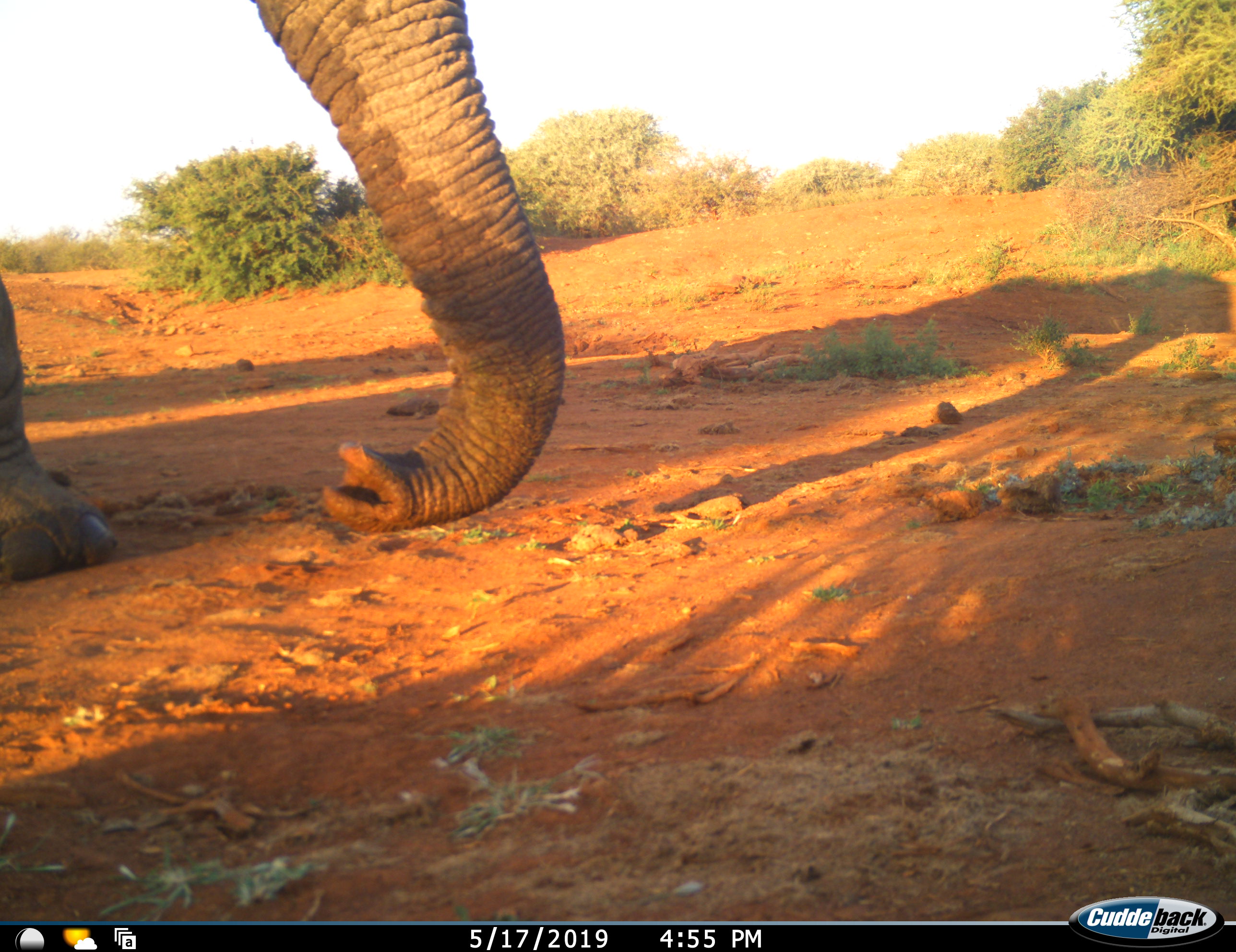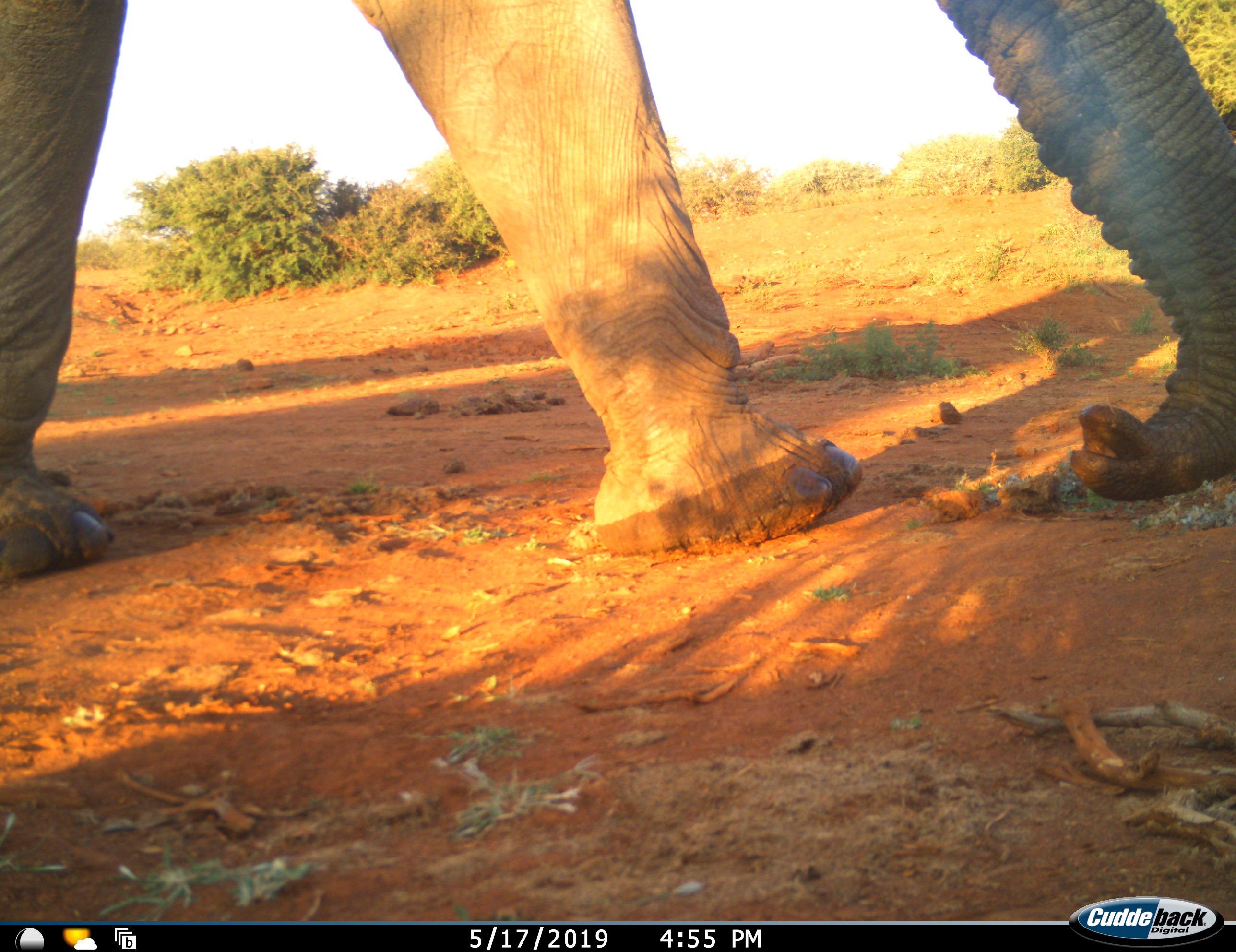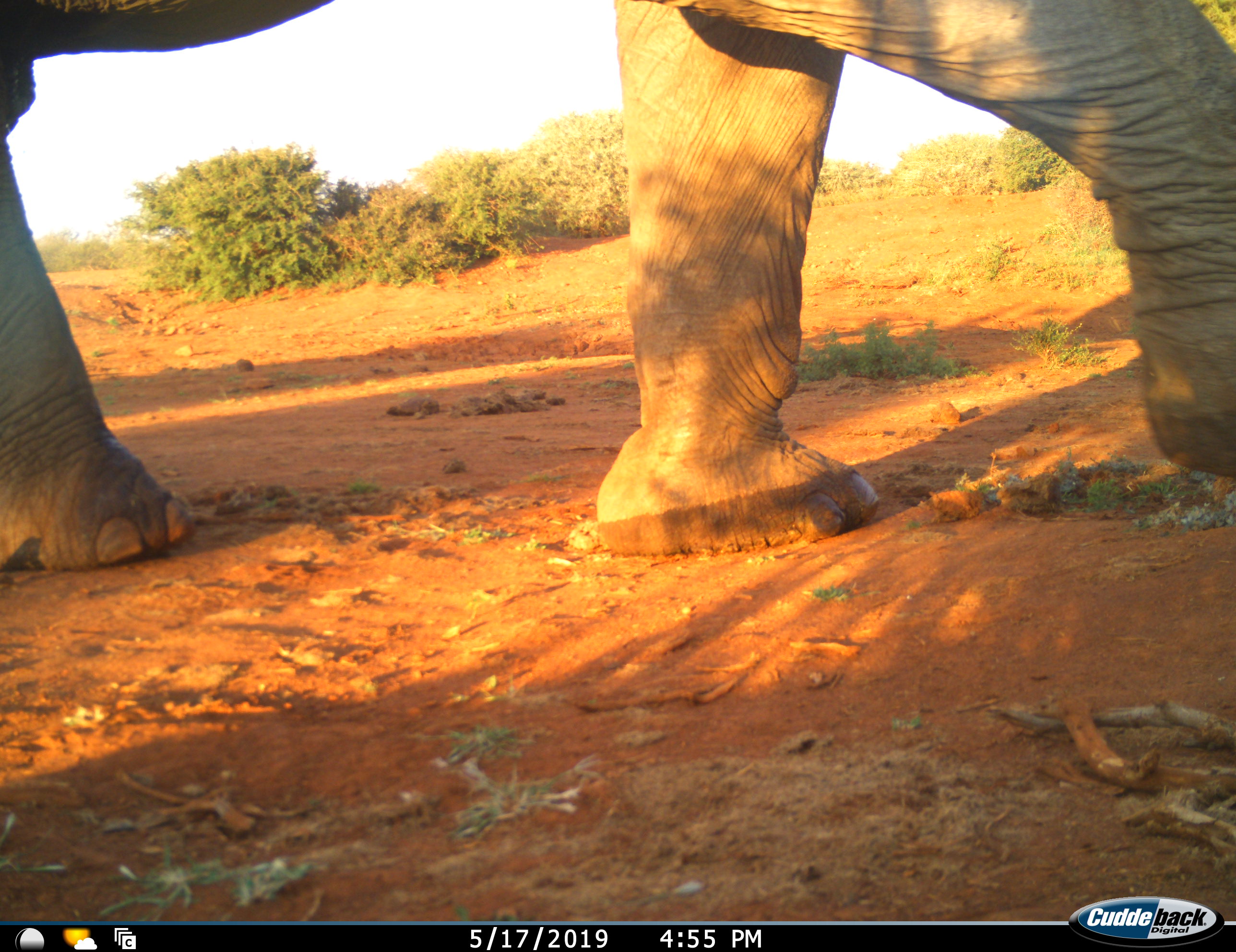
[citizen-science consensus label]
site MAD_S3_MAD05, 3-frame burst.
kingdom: Animalia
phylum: Chordata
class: Mammalia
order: Proboscidea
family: Elephantidae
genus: Loxodonta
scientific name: Loxodonta africana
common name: african bush elephant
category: elephant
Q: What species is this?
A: Elephant (african bush elephant) (Loxodonta africana).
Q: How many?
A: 1.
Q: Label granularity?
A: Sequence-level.